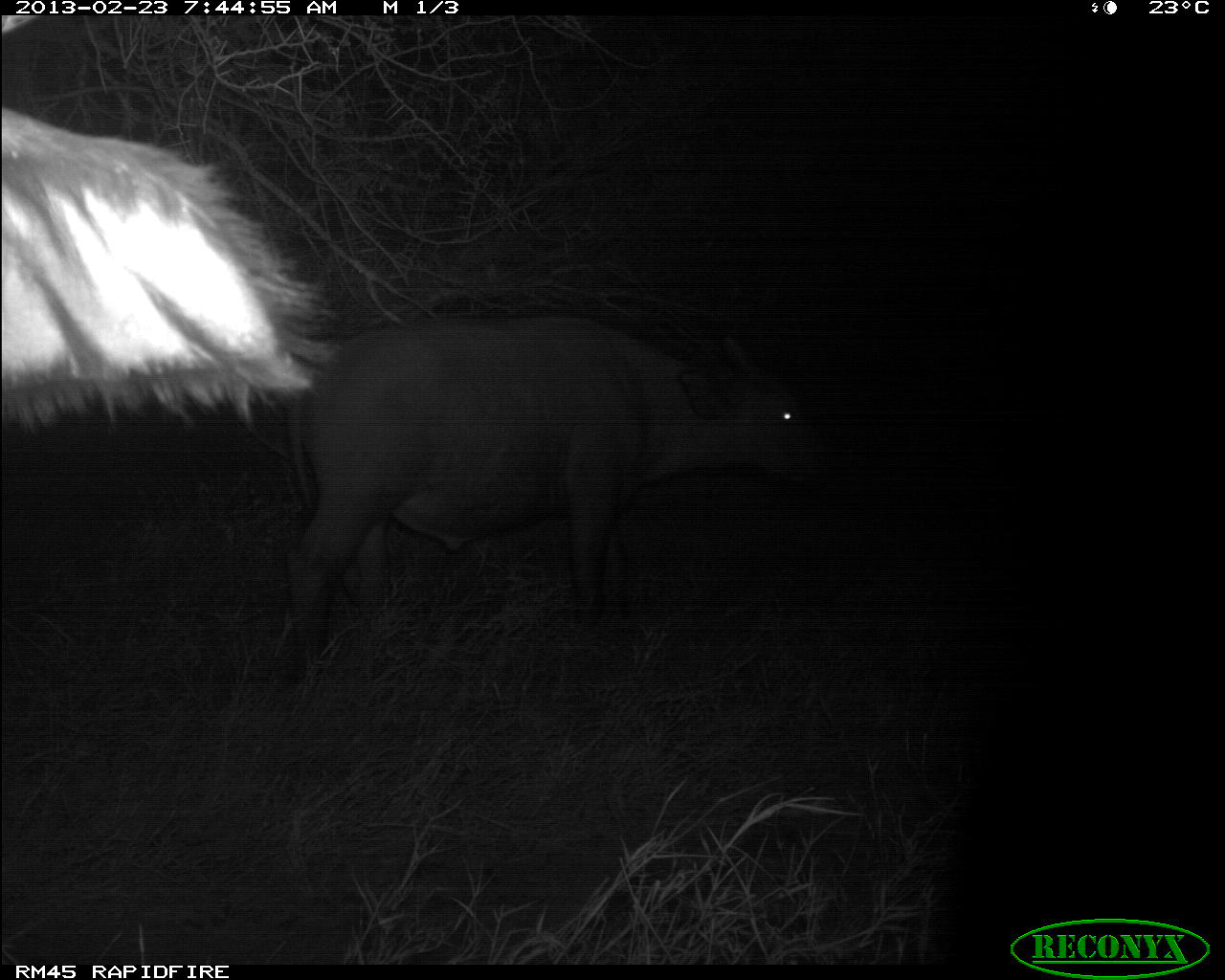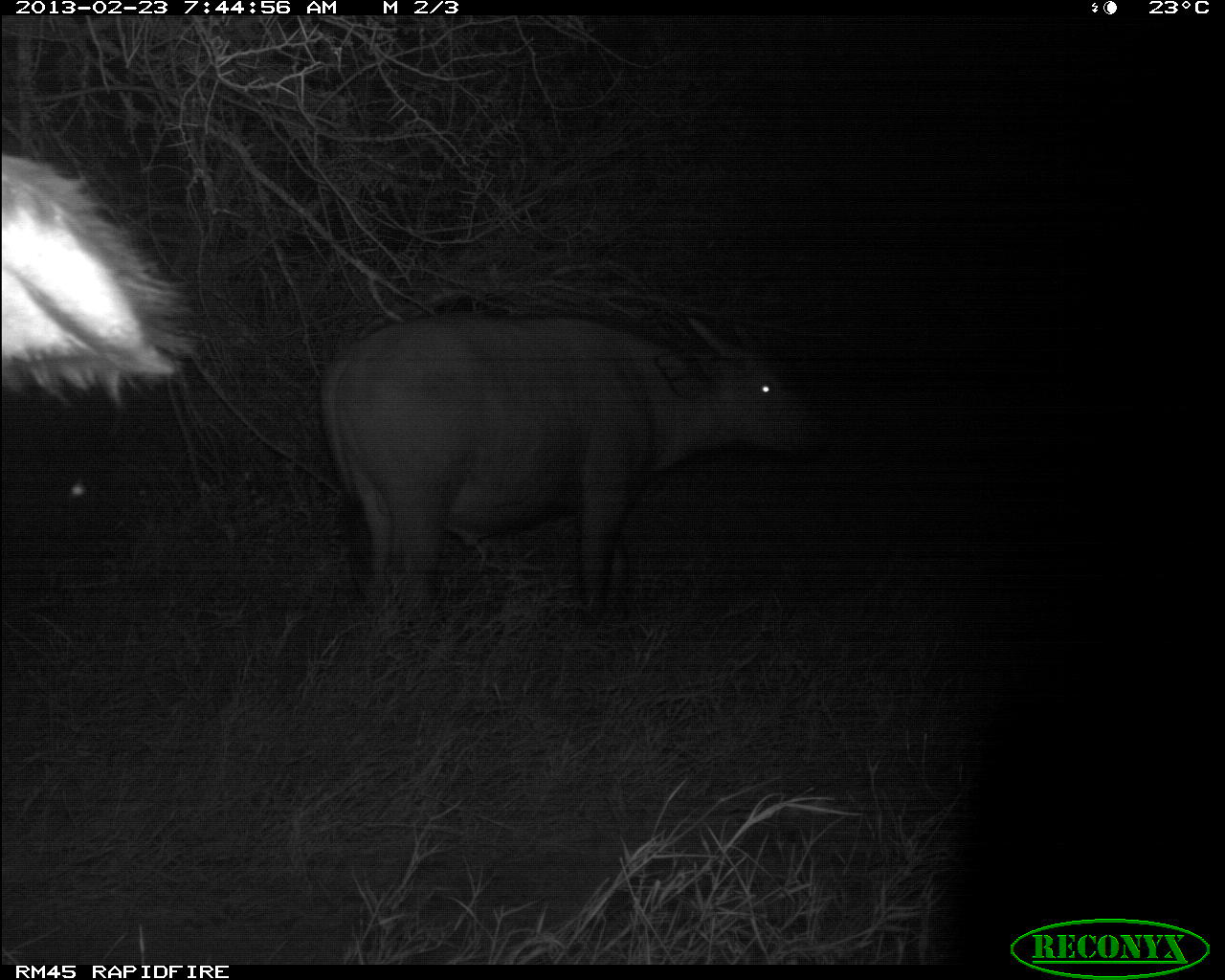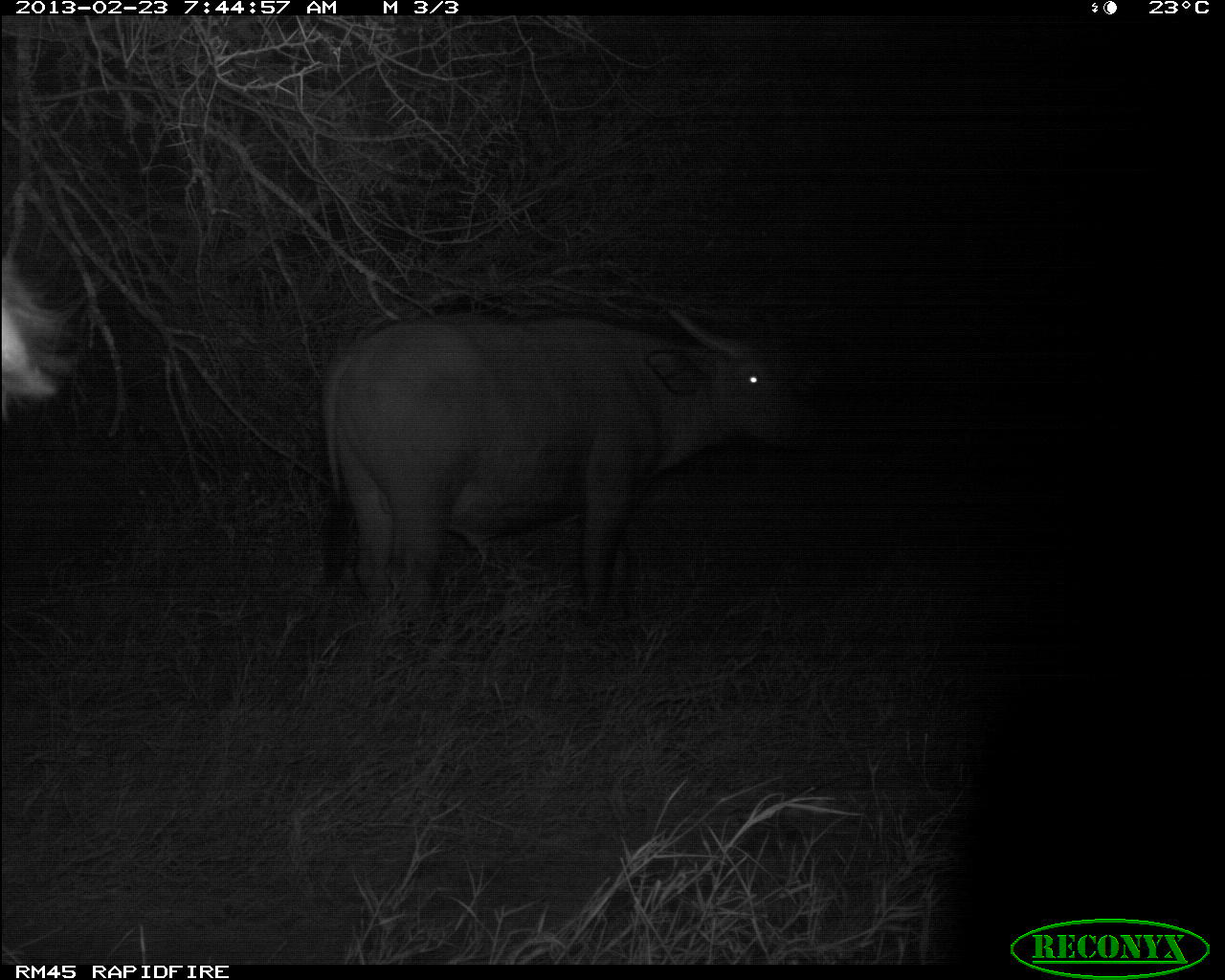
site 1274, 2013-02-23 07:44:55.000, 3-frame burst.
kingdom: Animalia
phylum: Chordata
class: Mammalia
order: Artiodactyla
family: Bovidae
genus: Syncerus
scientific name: Syncerus caffer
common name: african buffalo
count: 2